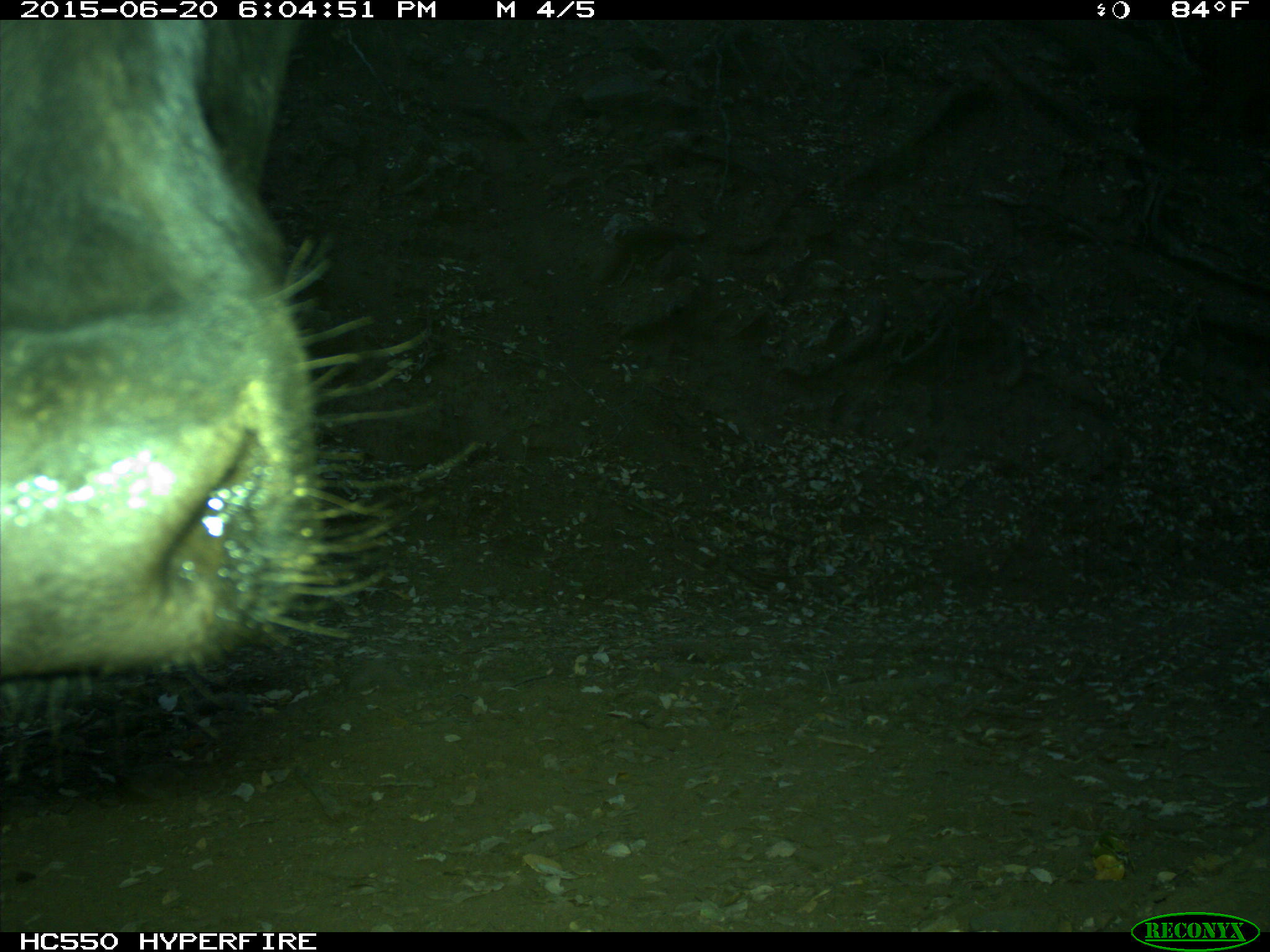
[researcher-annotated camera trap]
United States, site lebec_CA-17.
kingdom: Animalia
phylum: Chordata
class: Mammalia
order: Artiodactyla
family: Bovidae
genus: Bos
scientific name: Bos taurus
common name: domestic cow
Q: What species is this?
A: Bos taurus (domestic cow).